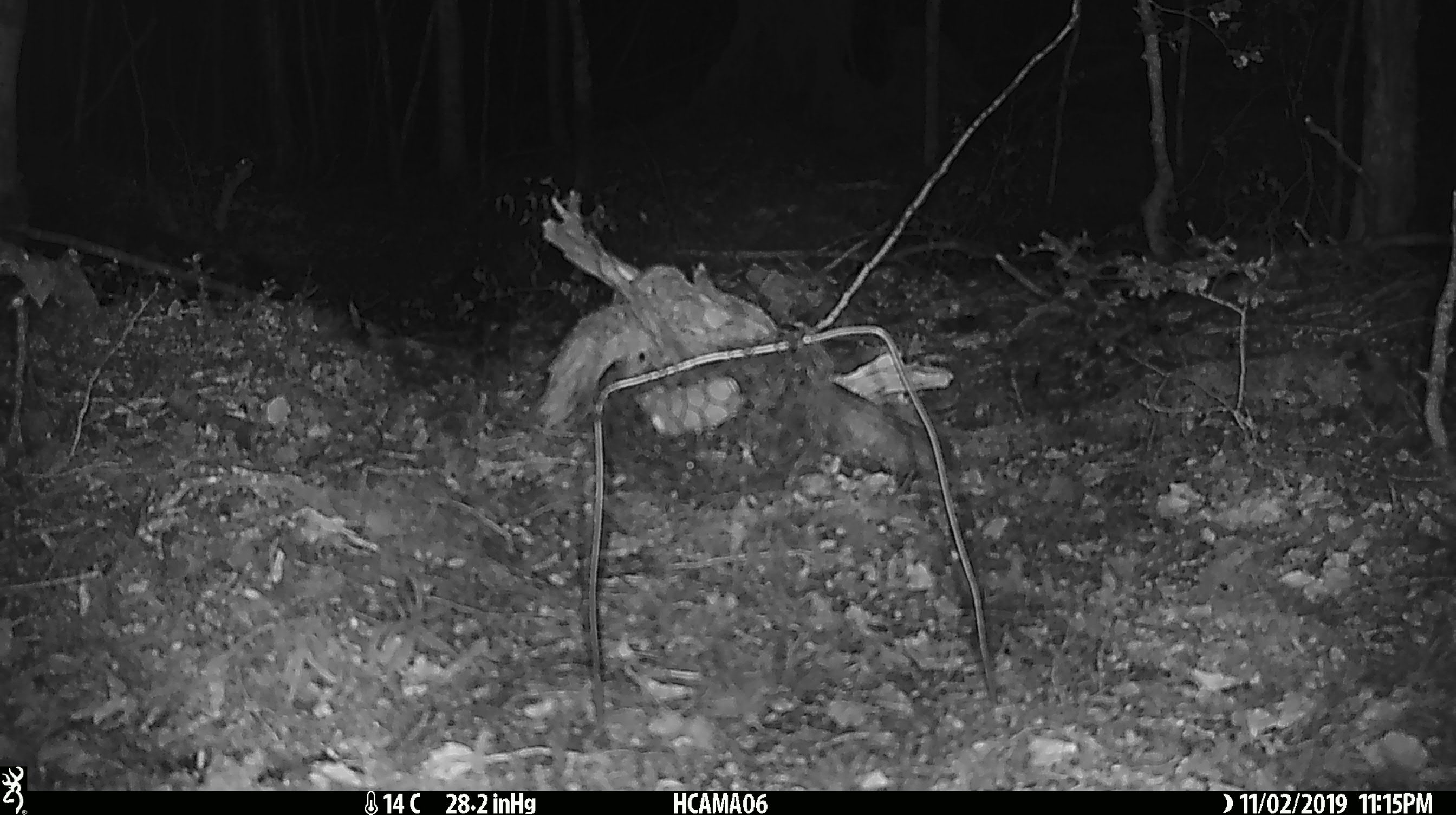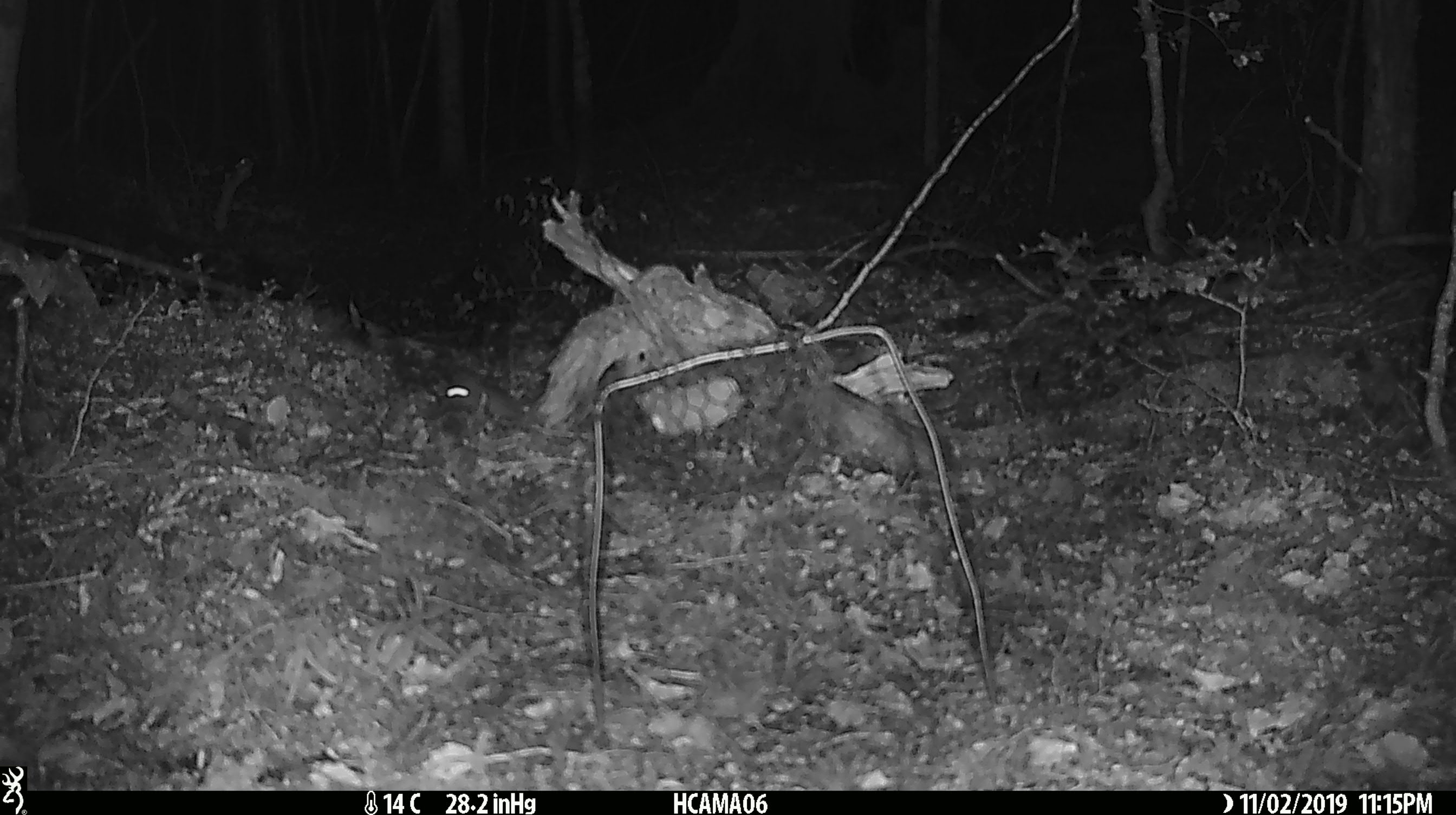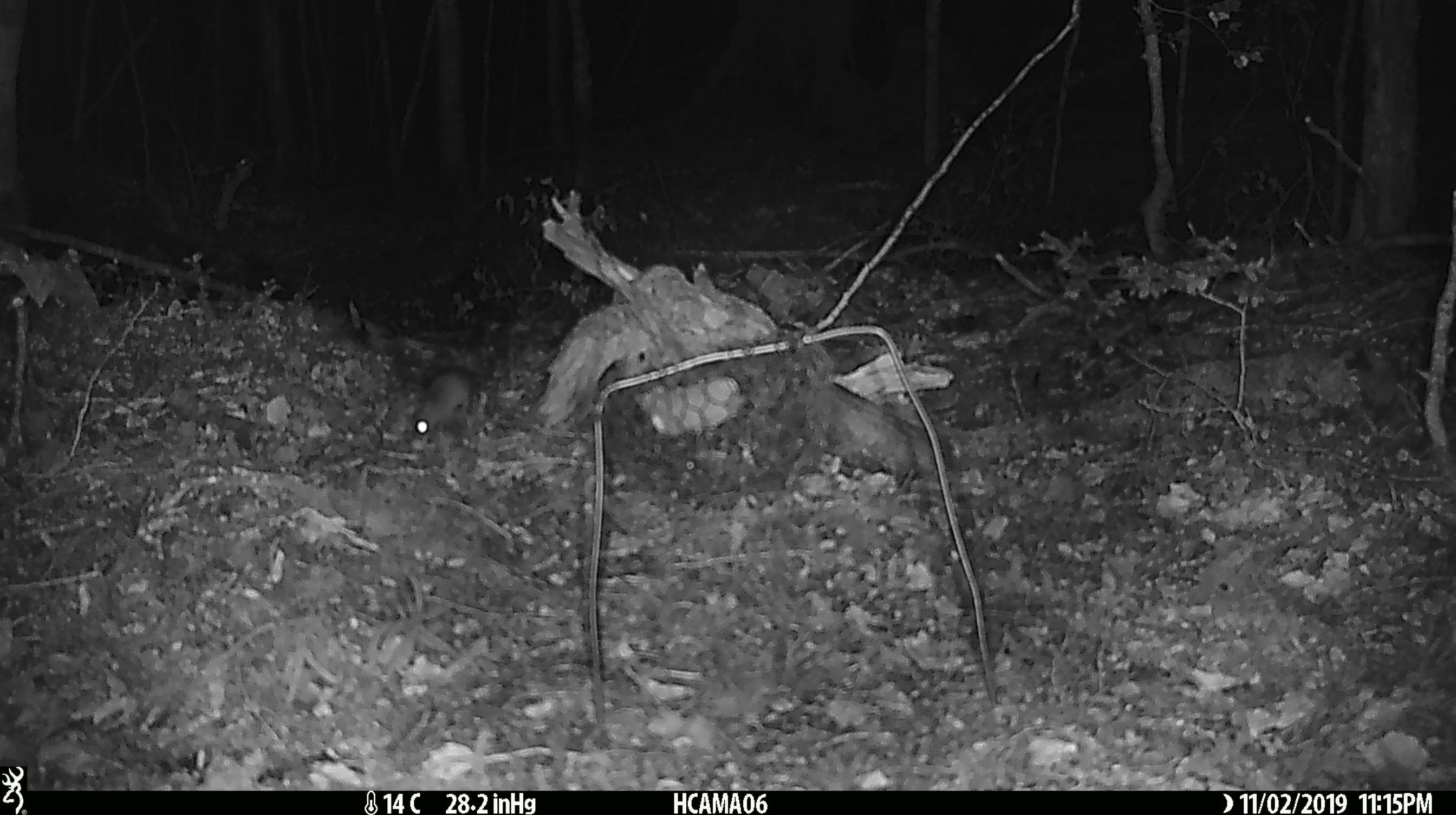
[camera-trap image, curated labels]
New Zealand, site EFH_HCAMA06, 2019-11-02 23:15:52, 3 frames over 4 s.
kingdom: Animalia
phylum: Chordata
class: Mammalia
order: Rodentia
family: Muridae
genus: Mus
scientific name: Mus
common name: mouse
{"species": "mouse (Mus)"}